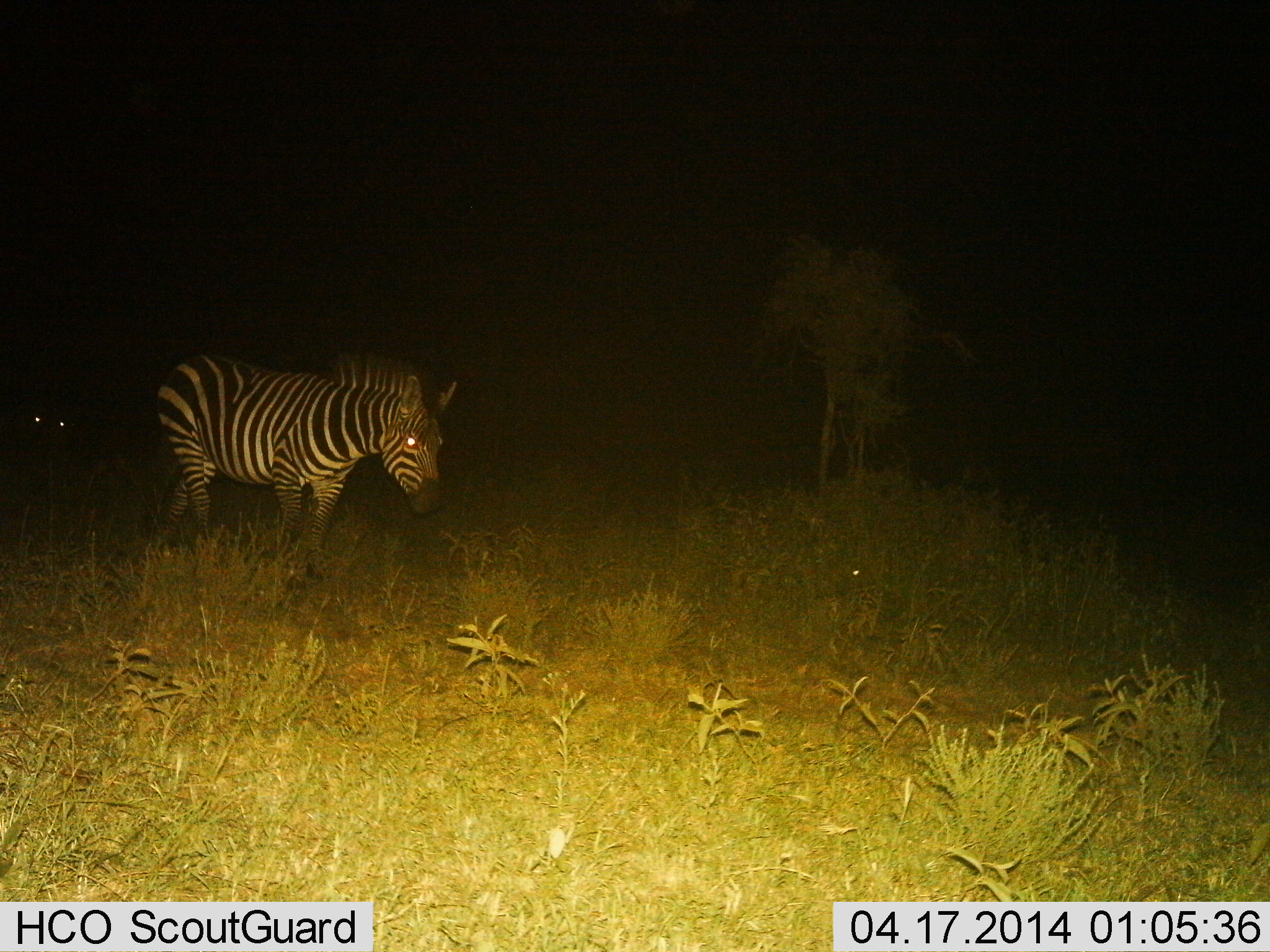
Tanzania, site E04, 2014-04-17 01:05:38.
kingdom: Animalia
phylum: Chordata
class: Mammalia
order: Perissodactyla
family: Equidae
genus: Equus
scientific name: Equus quagga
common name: plains zebra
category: zebra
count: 1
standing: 40%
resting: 0%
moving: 60%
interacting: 0%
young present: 0%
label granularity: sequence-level